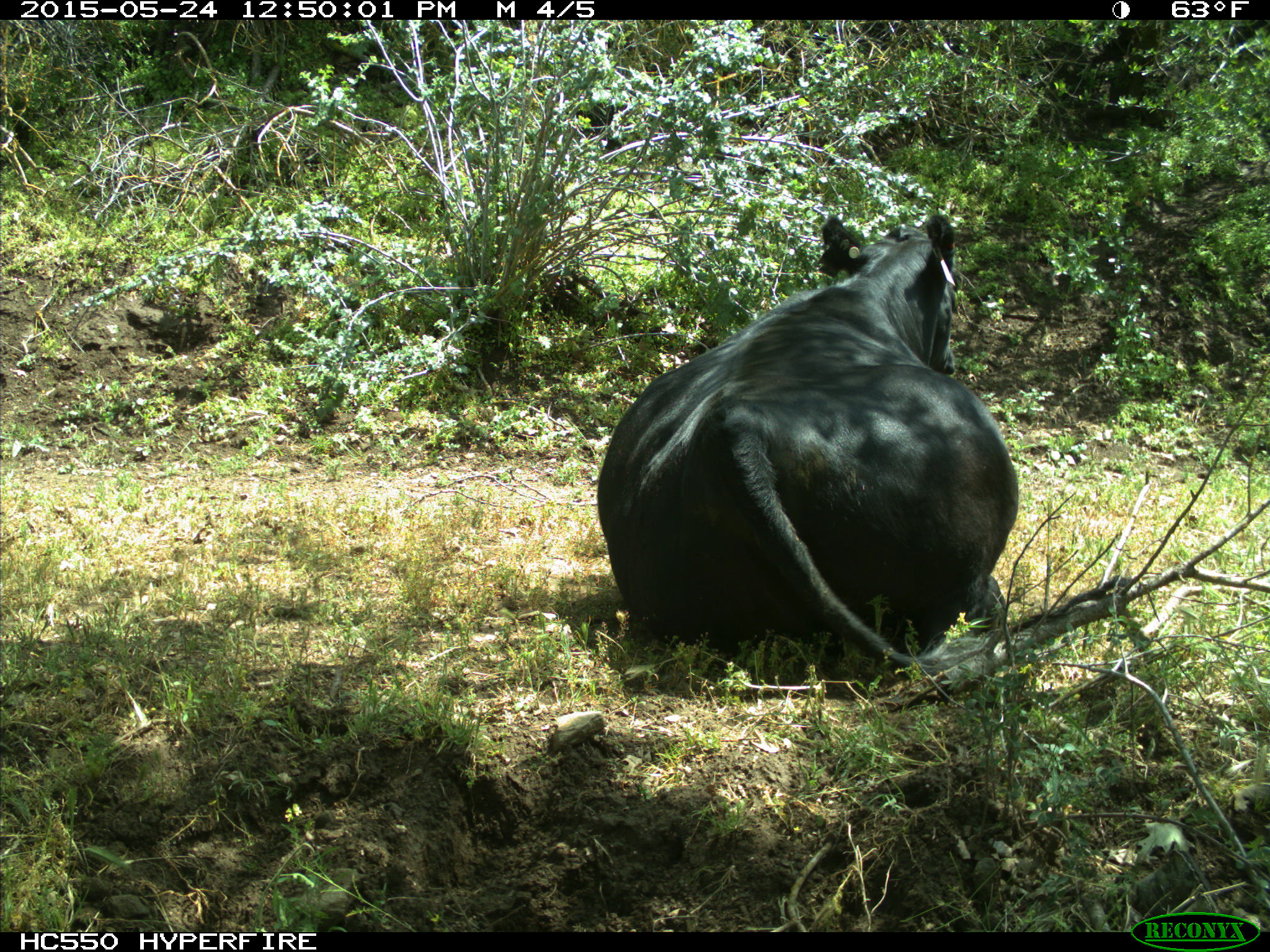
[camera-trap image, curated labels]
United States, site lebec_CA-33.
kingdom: Animalia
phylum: Chordata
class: Mammalia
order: Artiodactyla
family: Bovidae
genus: Bos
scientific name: Bos taurus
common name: domestic cow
Bos taurus (domestic cow).